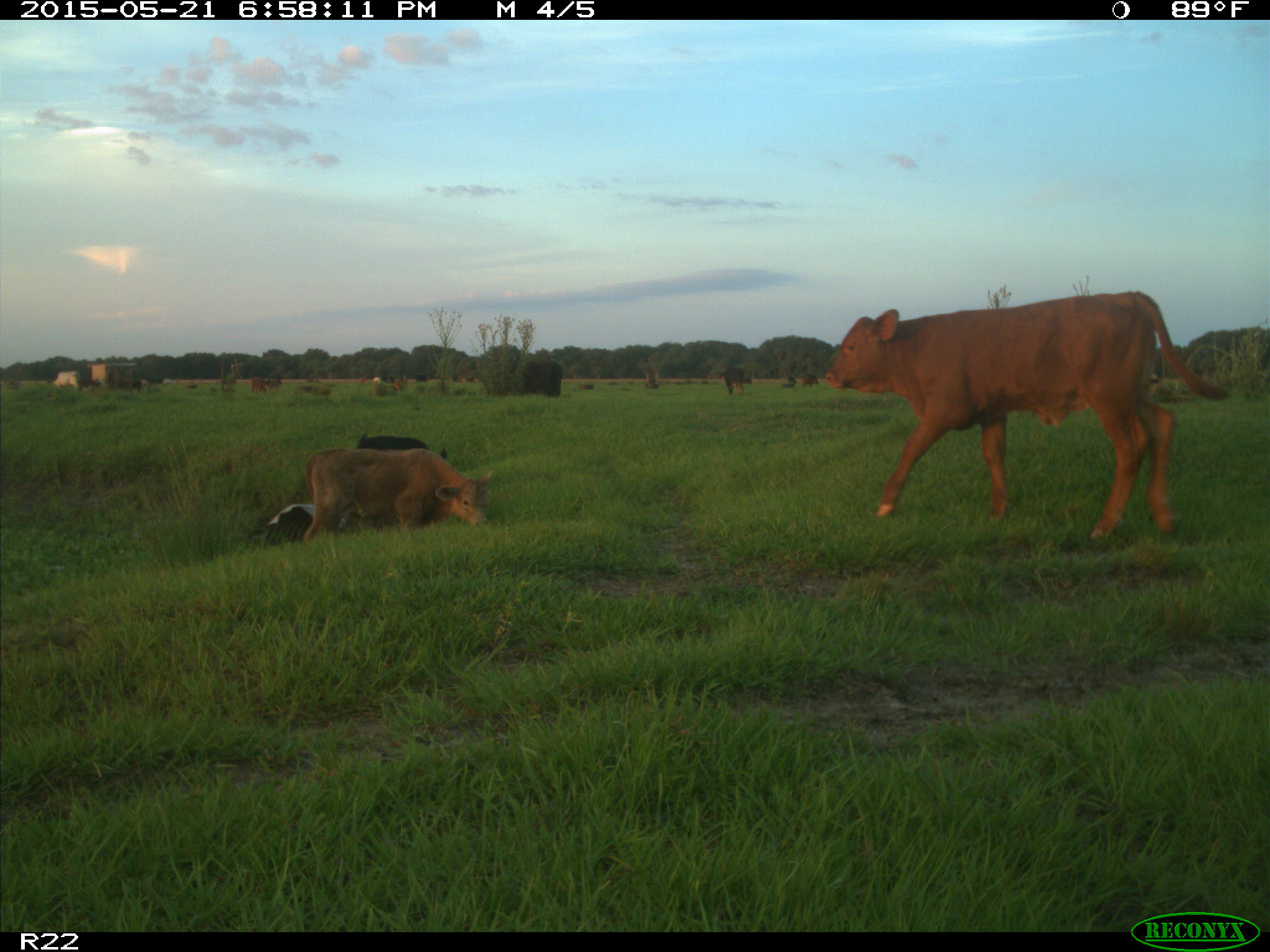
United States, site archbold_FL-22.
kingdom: Animalia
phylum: Chordata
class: Mammalia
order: Artiodactyla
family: Bovidae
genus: Bos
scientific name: Bos taurus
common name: domestic cow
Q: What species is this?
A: Bos taurus (domestic cow).